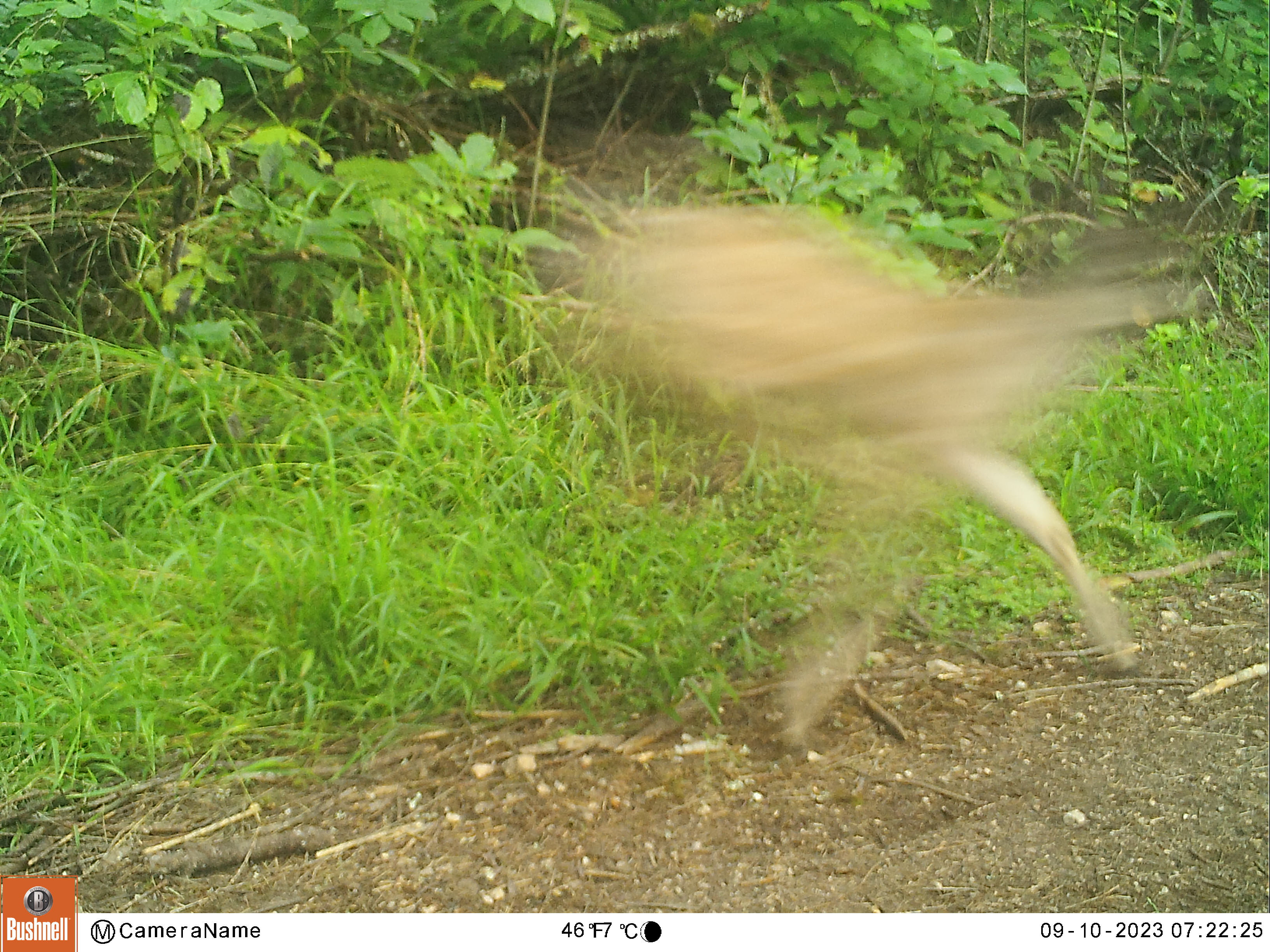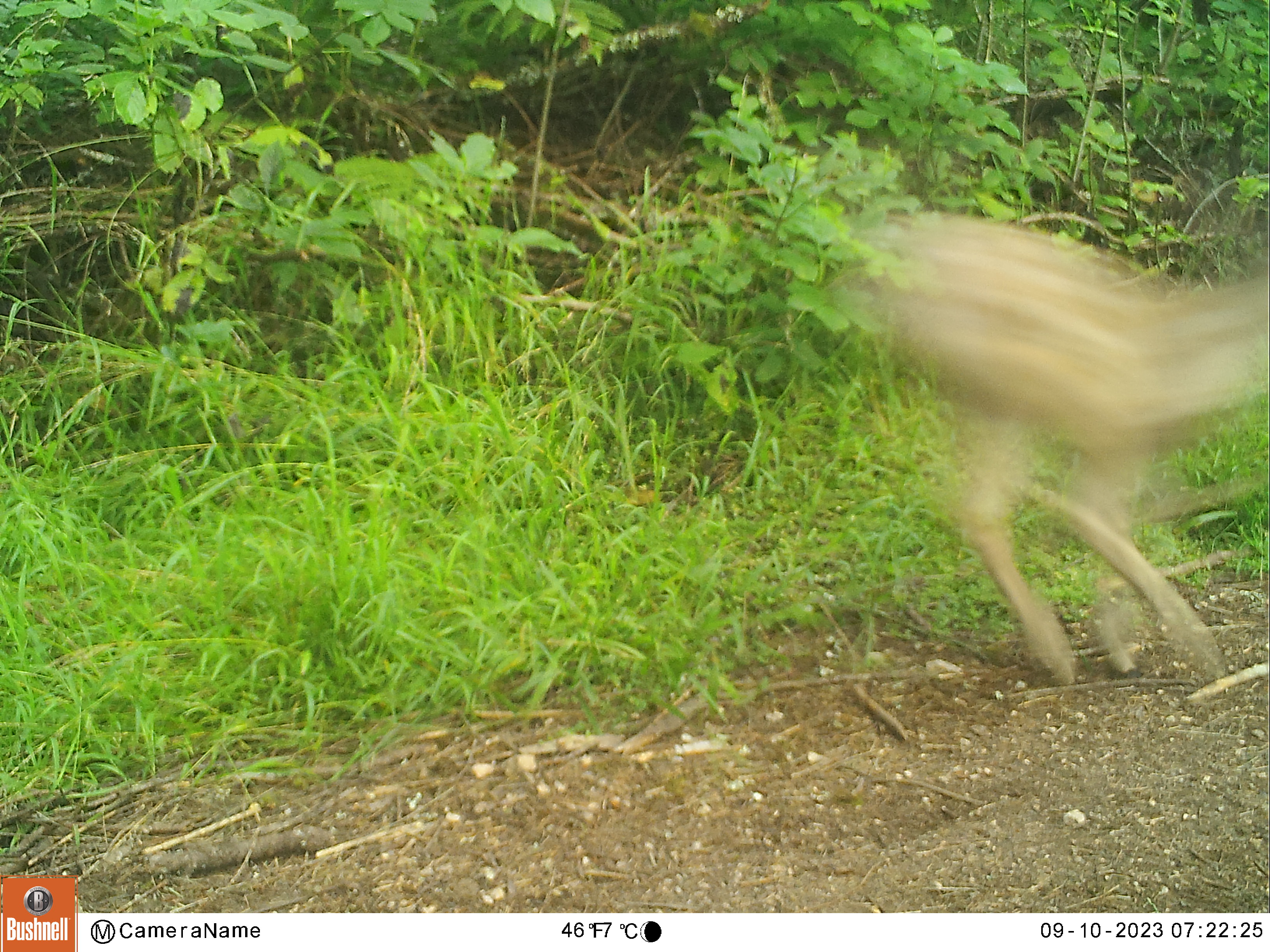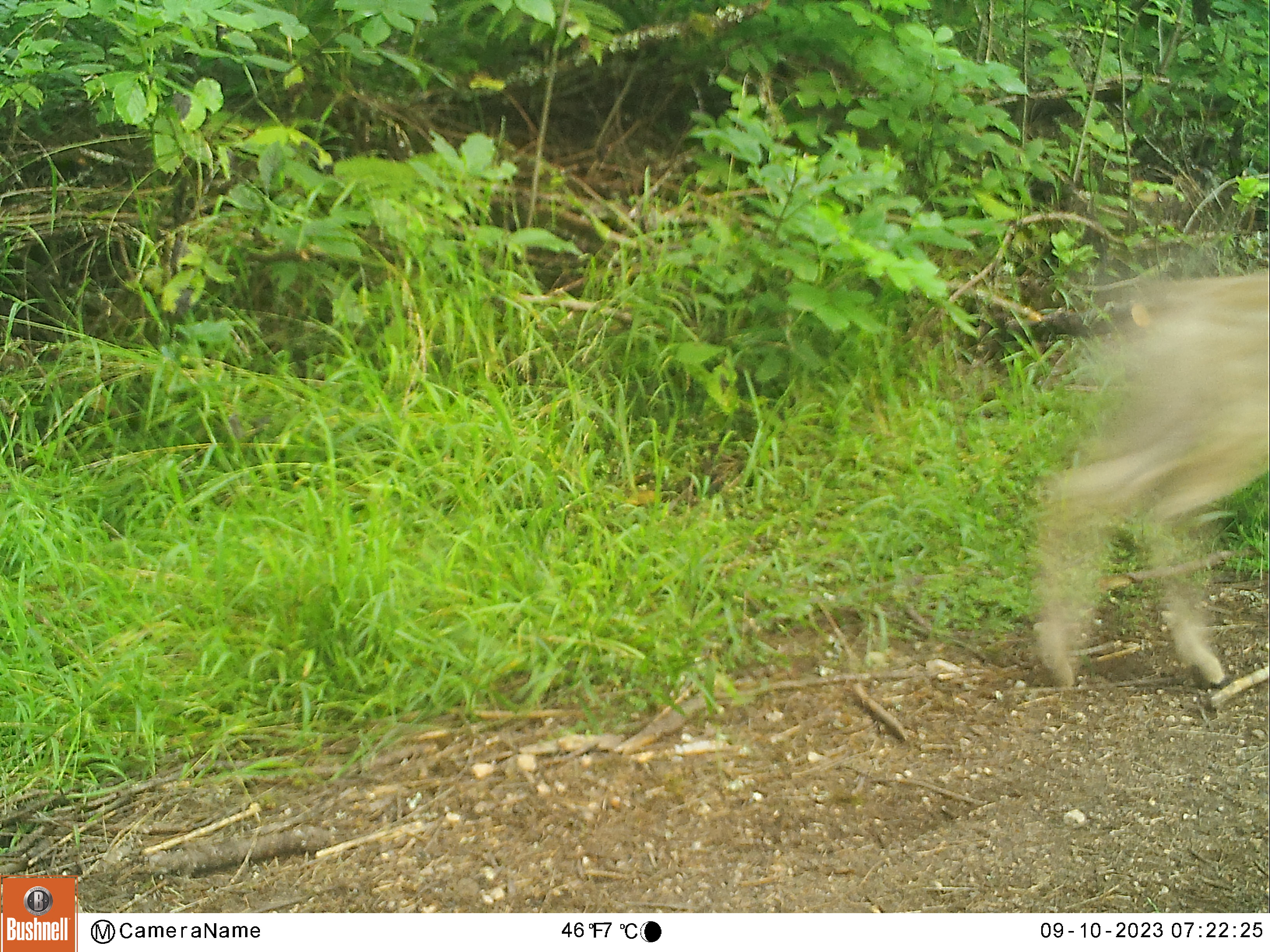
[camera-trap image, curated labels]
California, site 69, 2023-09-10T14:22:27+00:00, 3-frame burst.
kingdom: Animalia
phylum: Chordata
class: Mammalia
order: Artiodactyla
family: Cervidae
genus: Odocoileus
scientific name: Odocoileus hemionus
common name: mule deer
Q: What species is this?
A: Mule deer (Odocoileus hemionus).